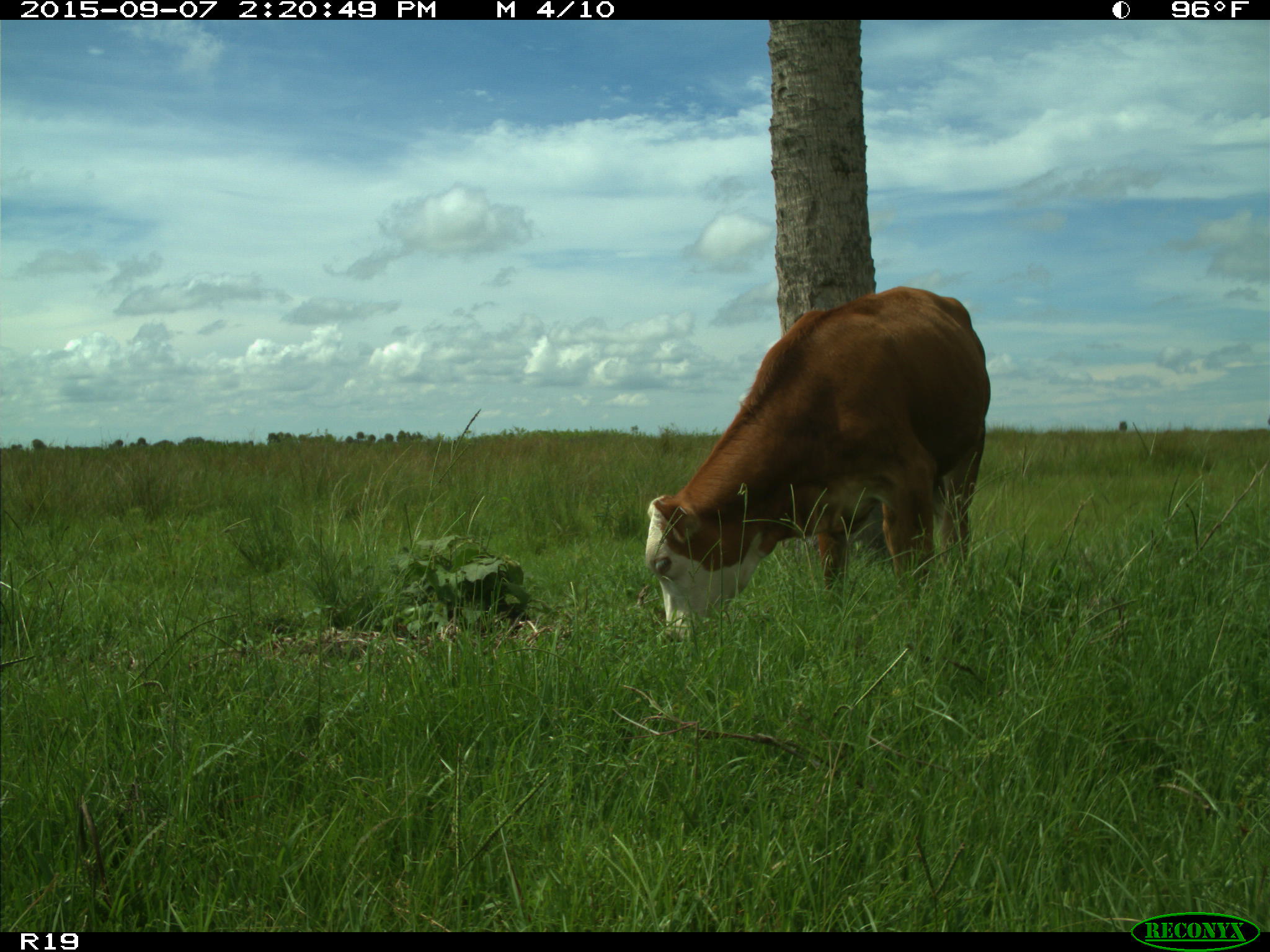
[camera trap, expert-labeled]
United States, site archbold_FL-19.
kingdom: Animalia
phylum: Chordata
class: Mammalia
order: Artiodactyla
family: Bovidae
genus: Bos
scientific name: Bos taurus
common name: domestic cow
Bos taurus (domestic cow).